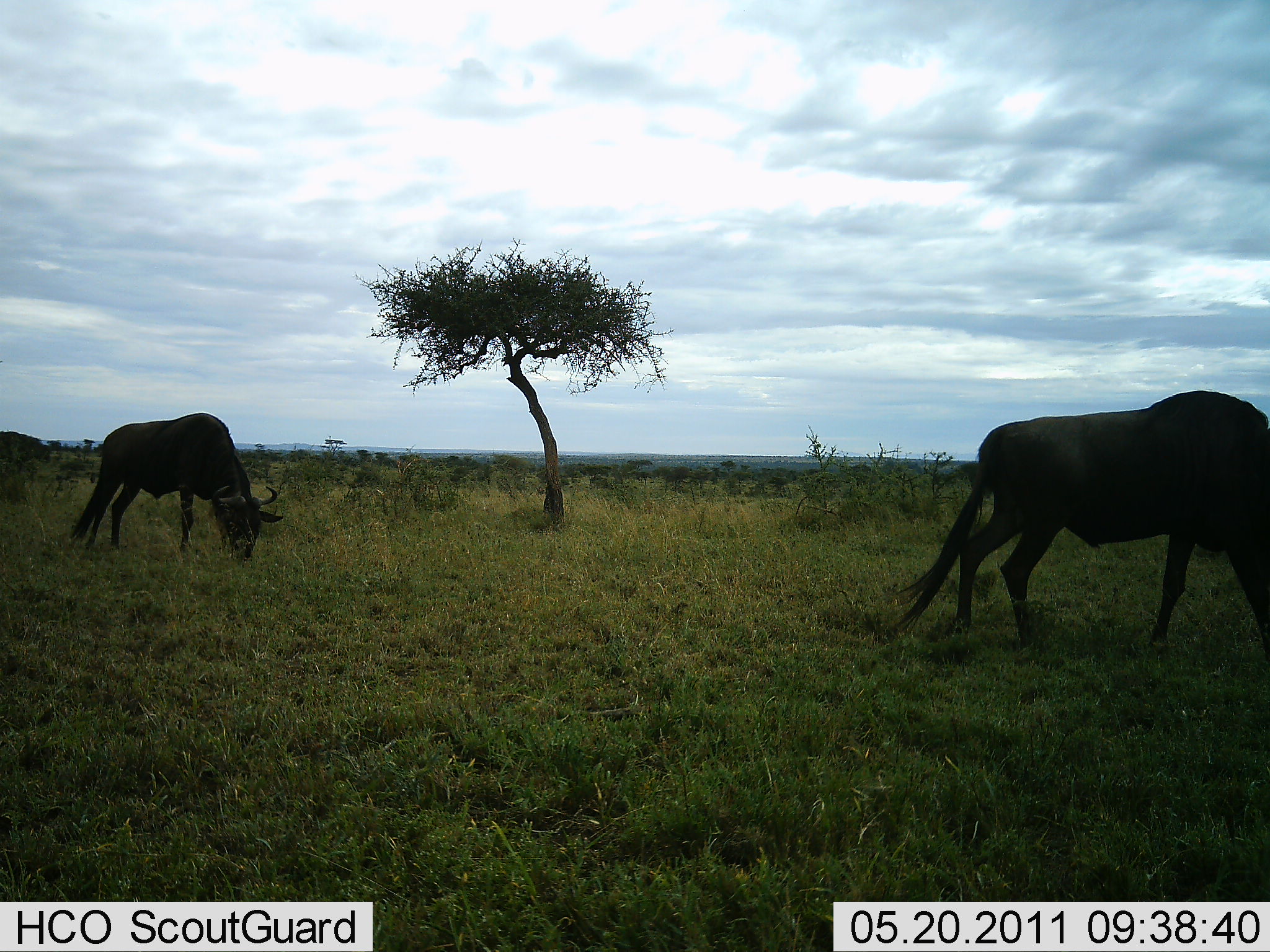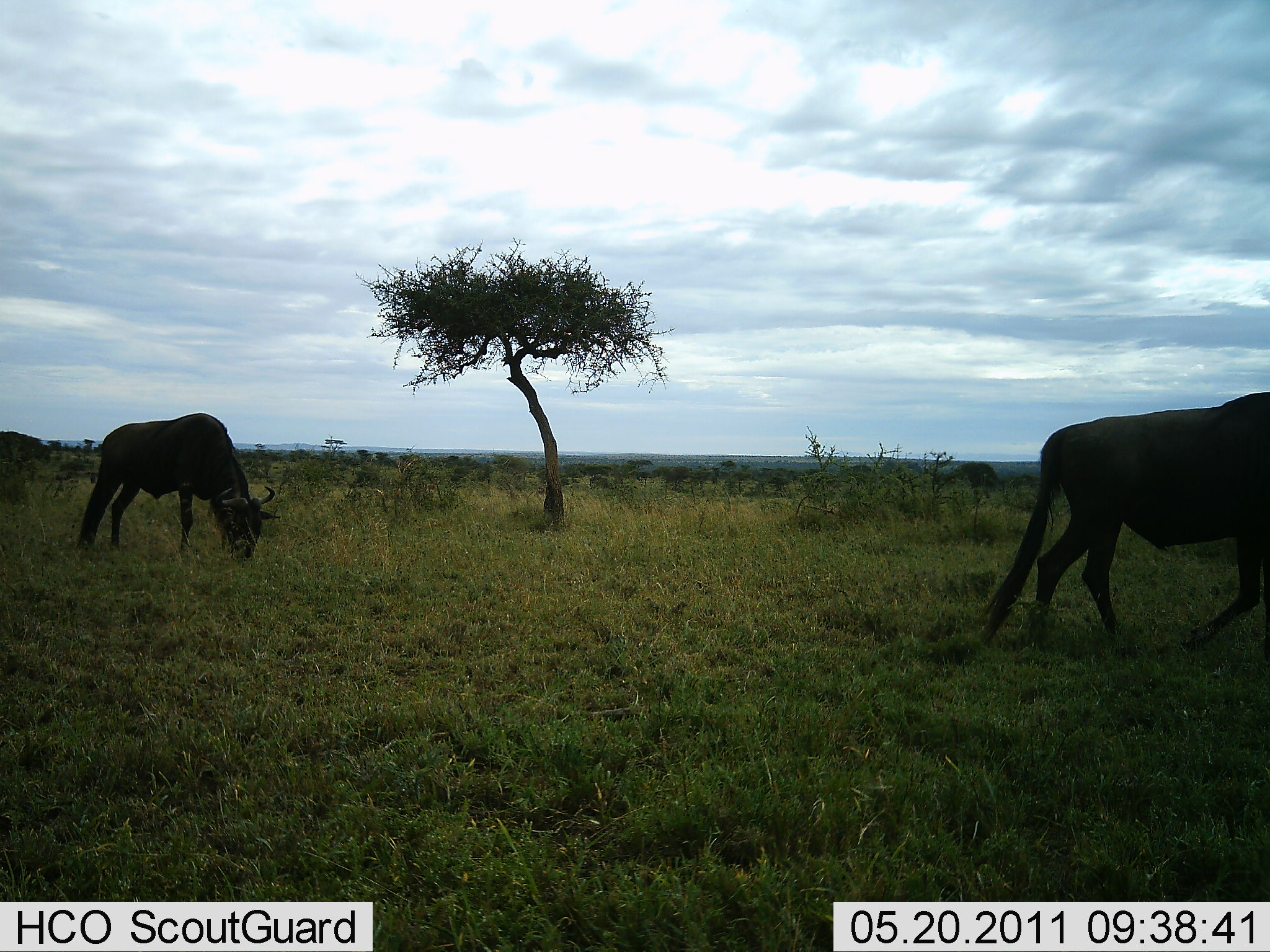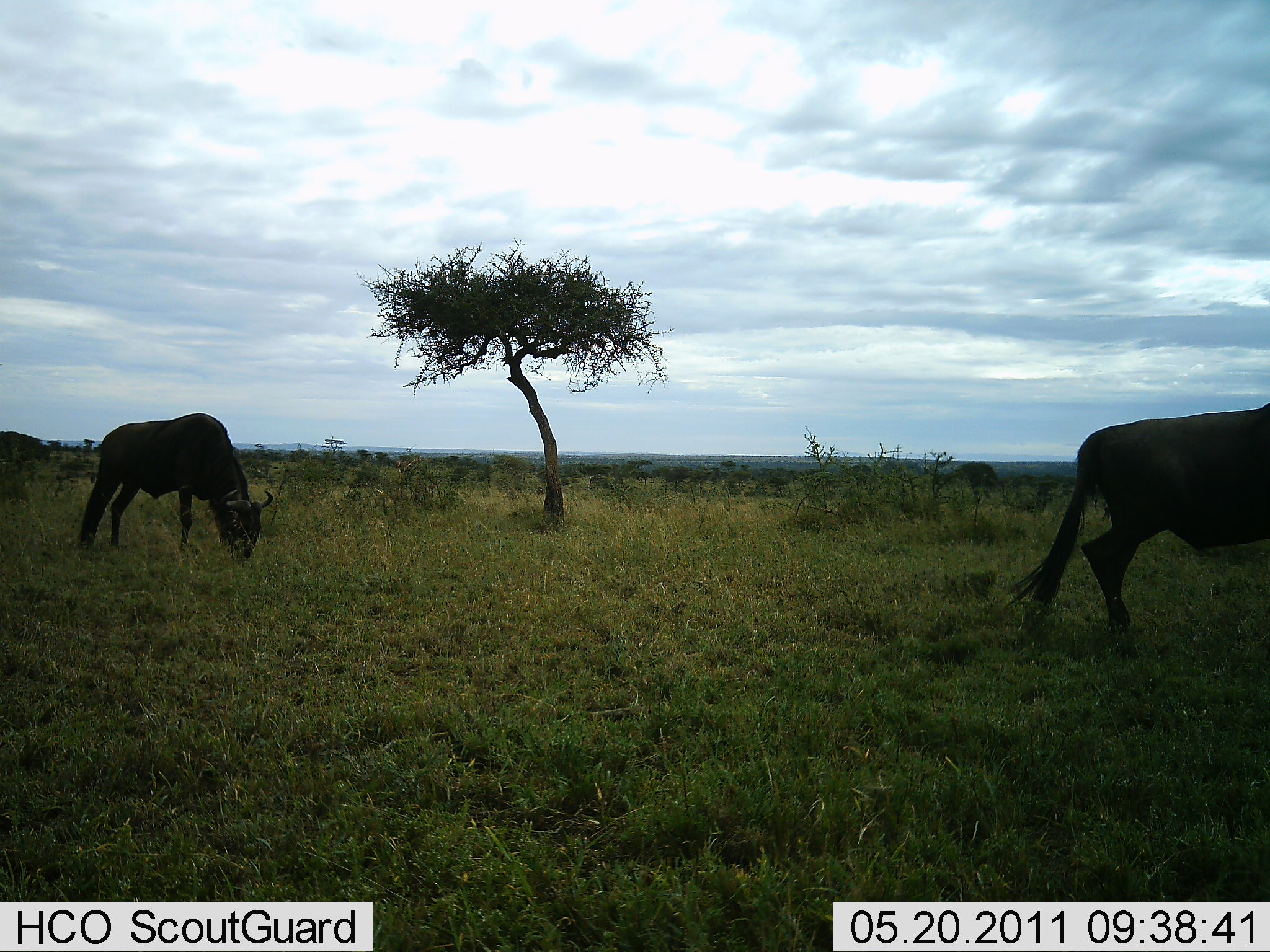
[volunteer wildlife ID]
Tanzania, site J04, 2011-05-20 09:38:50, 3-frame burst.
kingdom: Animalia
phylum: Chordata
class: Mammalia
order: Artiodactyla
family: Bovidae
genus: Connochaetes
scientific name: Connochaetes taurinus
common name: blue wildebeest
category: wildebeest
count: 2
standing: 30%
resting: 0%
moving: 70%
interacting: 0%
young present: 0%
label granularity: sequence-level